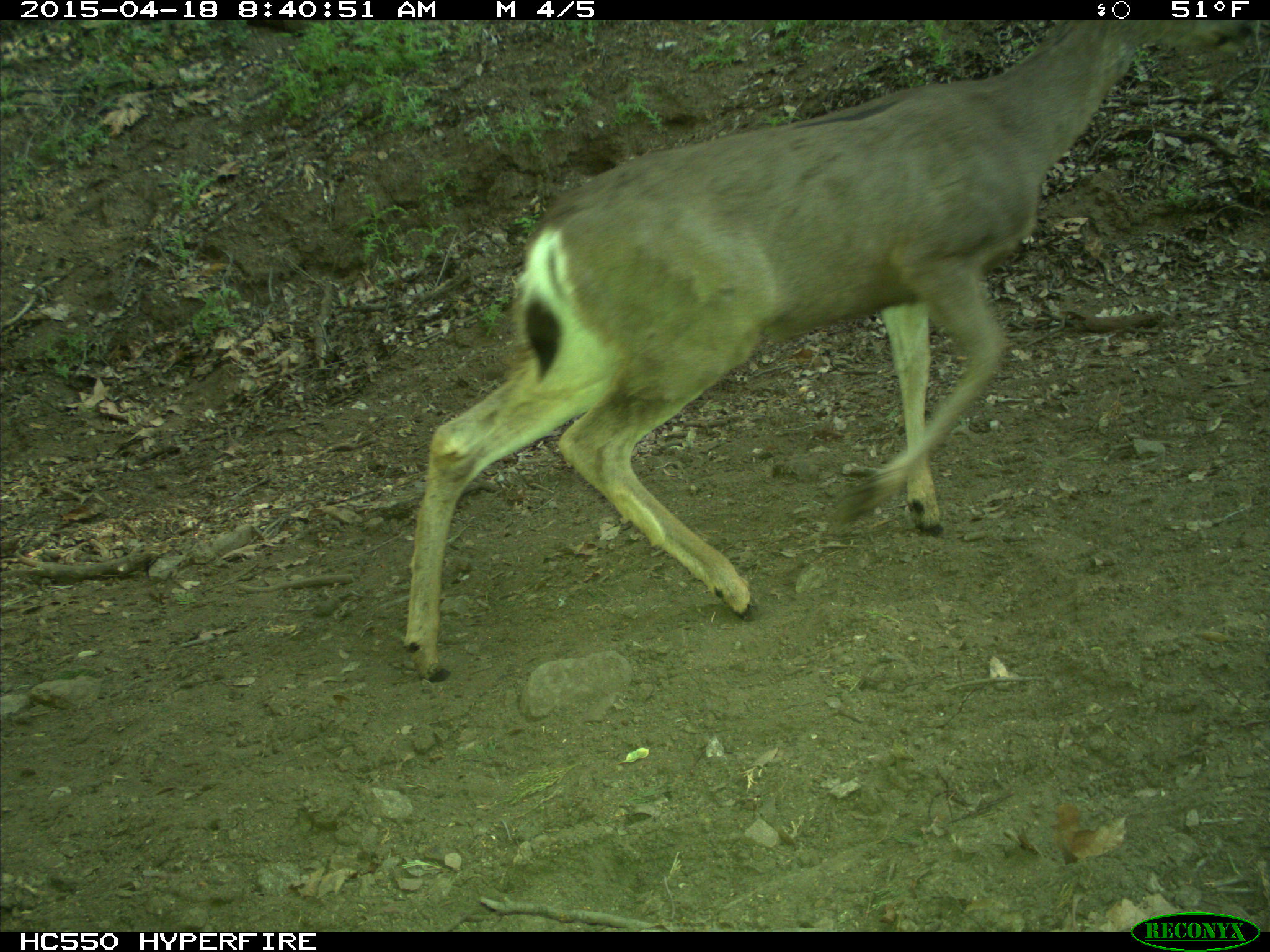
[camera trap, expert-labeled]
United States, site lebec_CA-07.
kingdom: Animalia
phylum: Chordata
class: Mammalia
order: Artiodactyla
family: Cervidae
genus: Odocoileus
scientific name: Odocoileus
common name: deer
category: unidentified deer